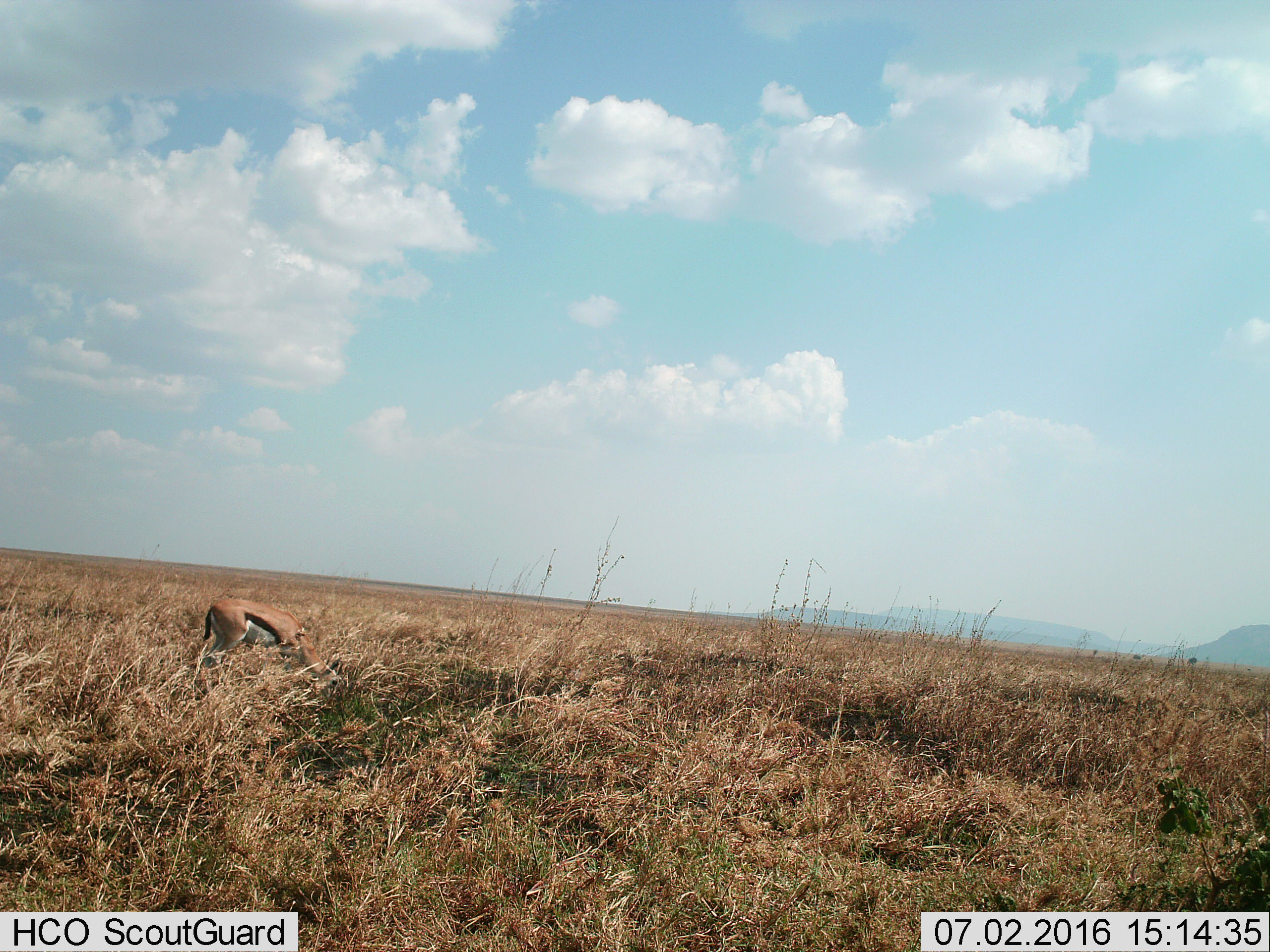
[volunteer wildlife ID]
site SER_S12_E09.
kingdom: Animalia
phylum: Chordata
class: Mammalia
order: Artiodactyla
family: Bovidae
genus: Eudorcas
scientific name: Eudorcas thomsonii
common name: thomson's gazelle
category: gazellethomsons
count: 1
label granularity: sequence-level